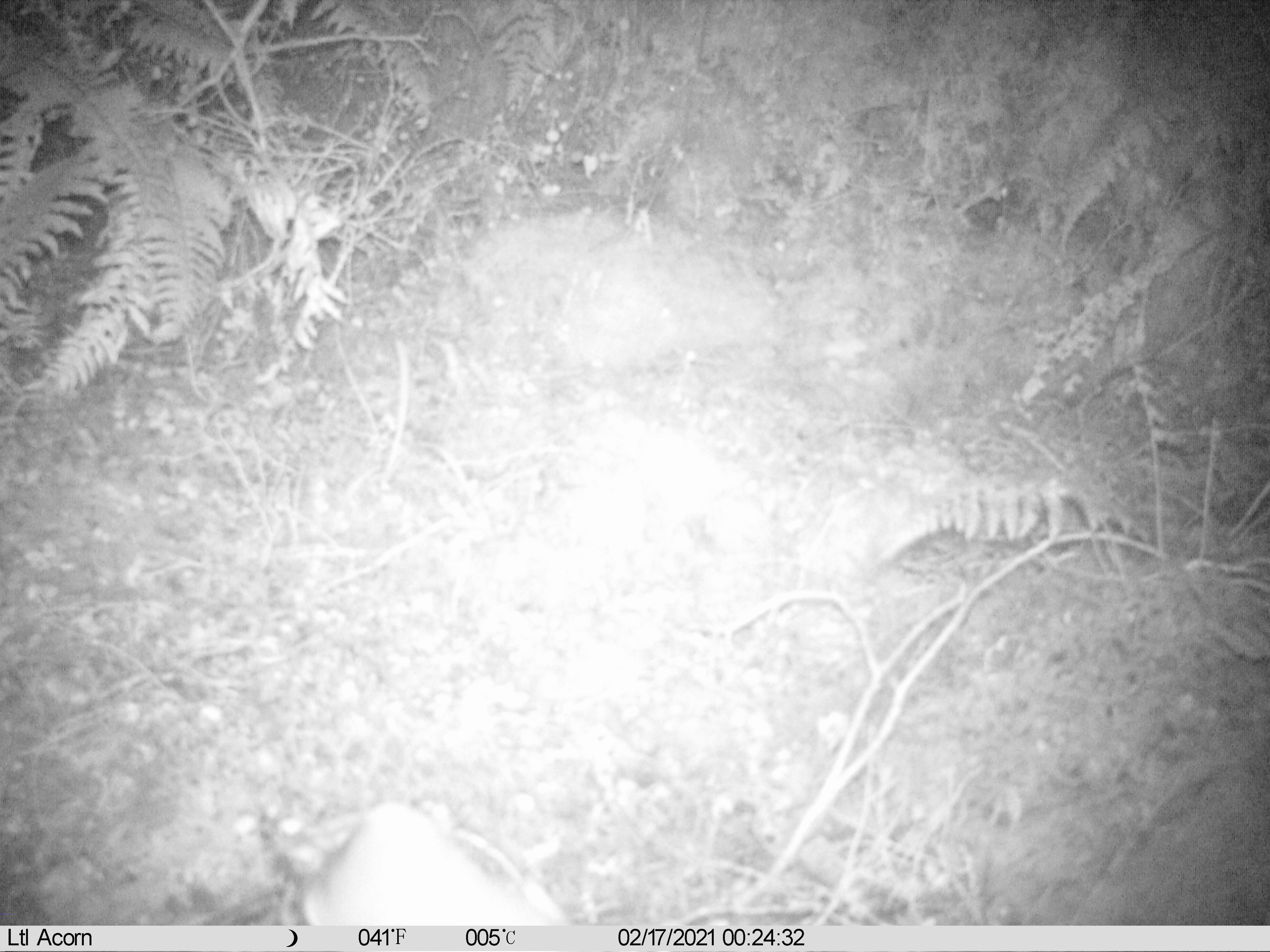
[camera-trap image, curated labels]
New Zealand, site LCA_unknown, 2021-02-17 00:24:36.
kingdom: Animalia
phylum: Chordata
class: Mammalia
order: Carnivora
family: Mustelidae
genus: Mustela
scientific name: Mustela erminea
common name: stoat